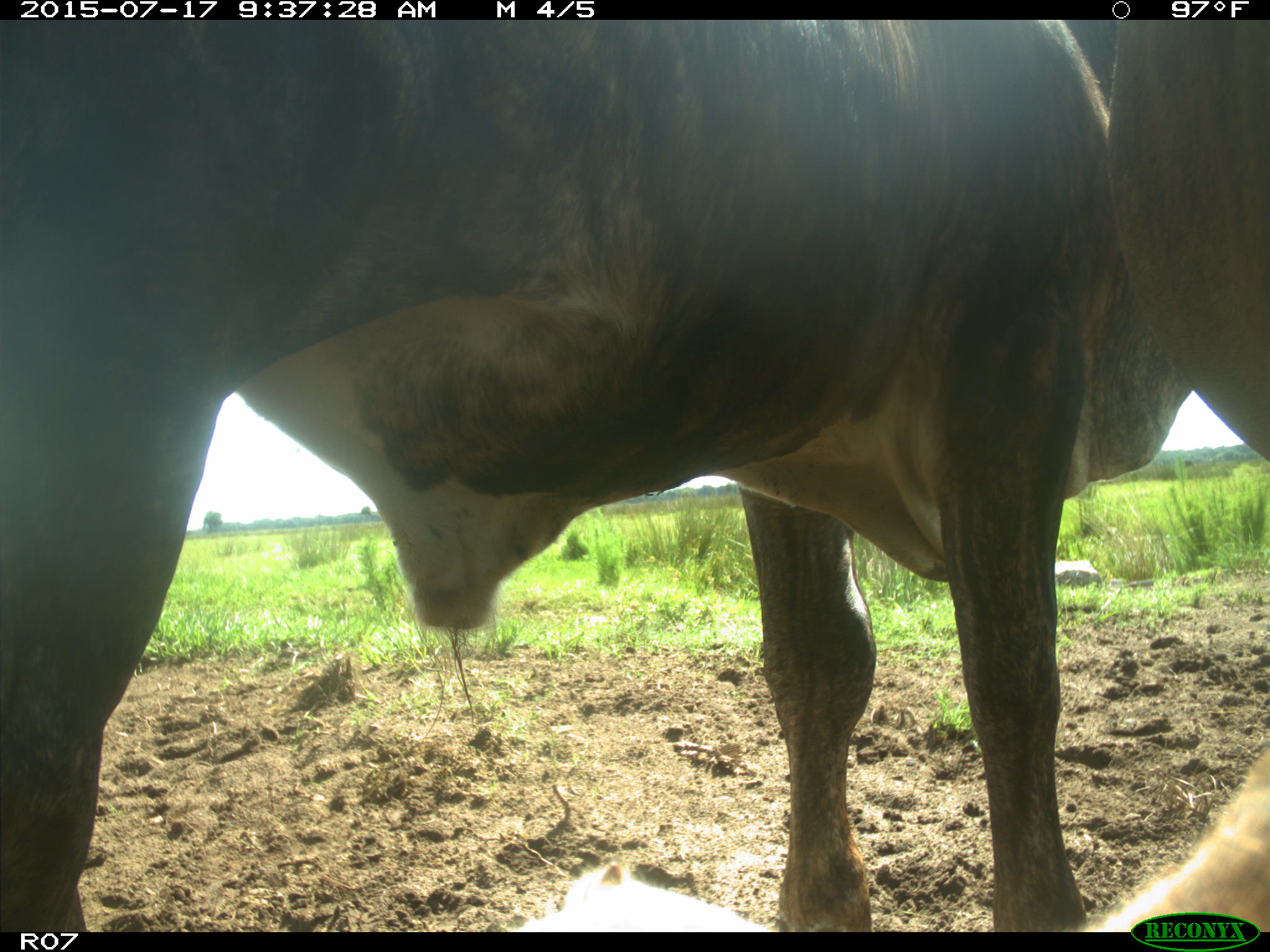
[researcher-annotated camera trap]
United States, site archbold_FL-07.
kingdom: Animalia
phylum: Chordata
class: Mammalia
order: Artiodactyla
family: Bovidae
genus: Bos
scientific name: Bos taurus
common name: domestic cow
Bos taurus (domestic cow).